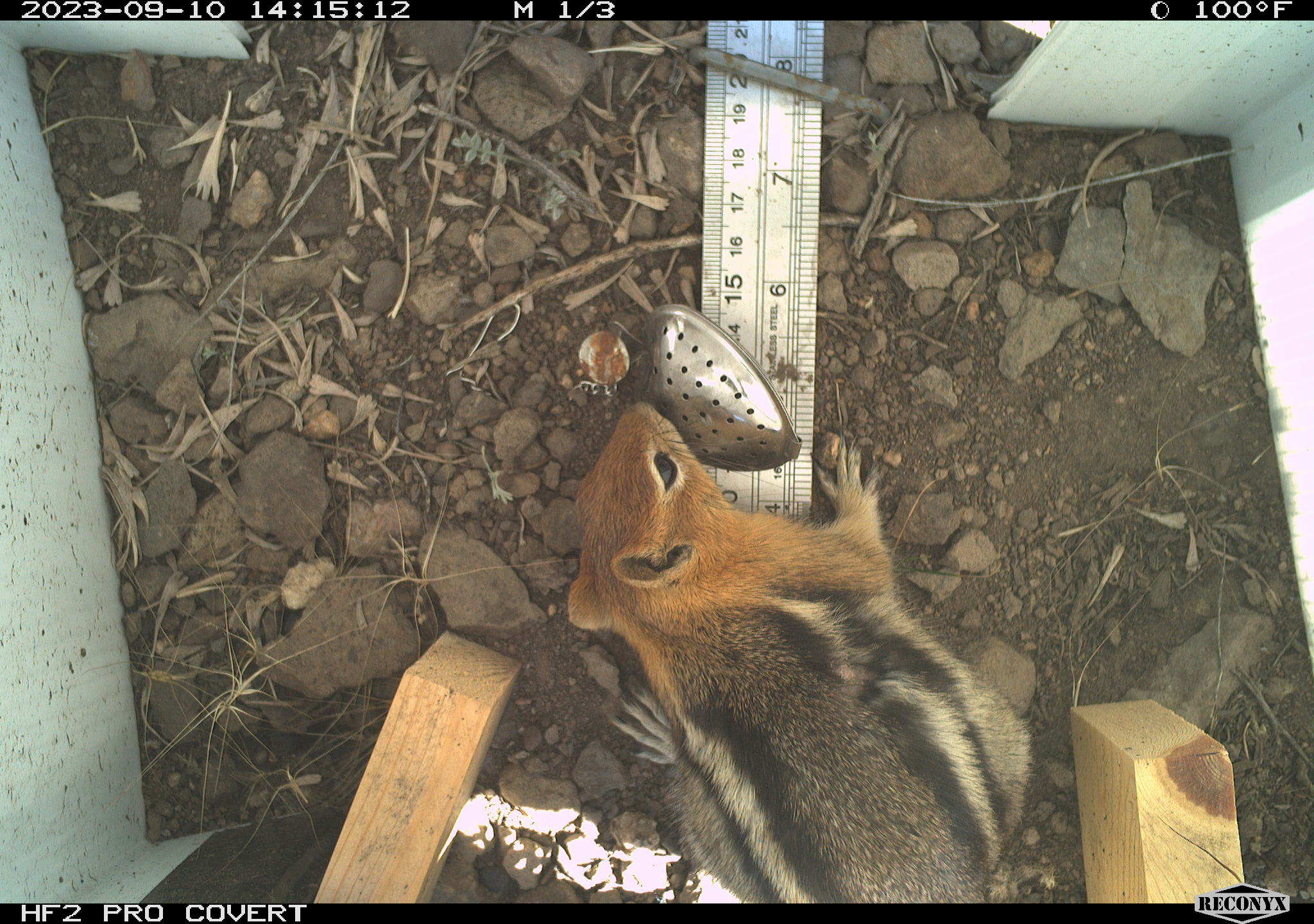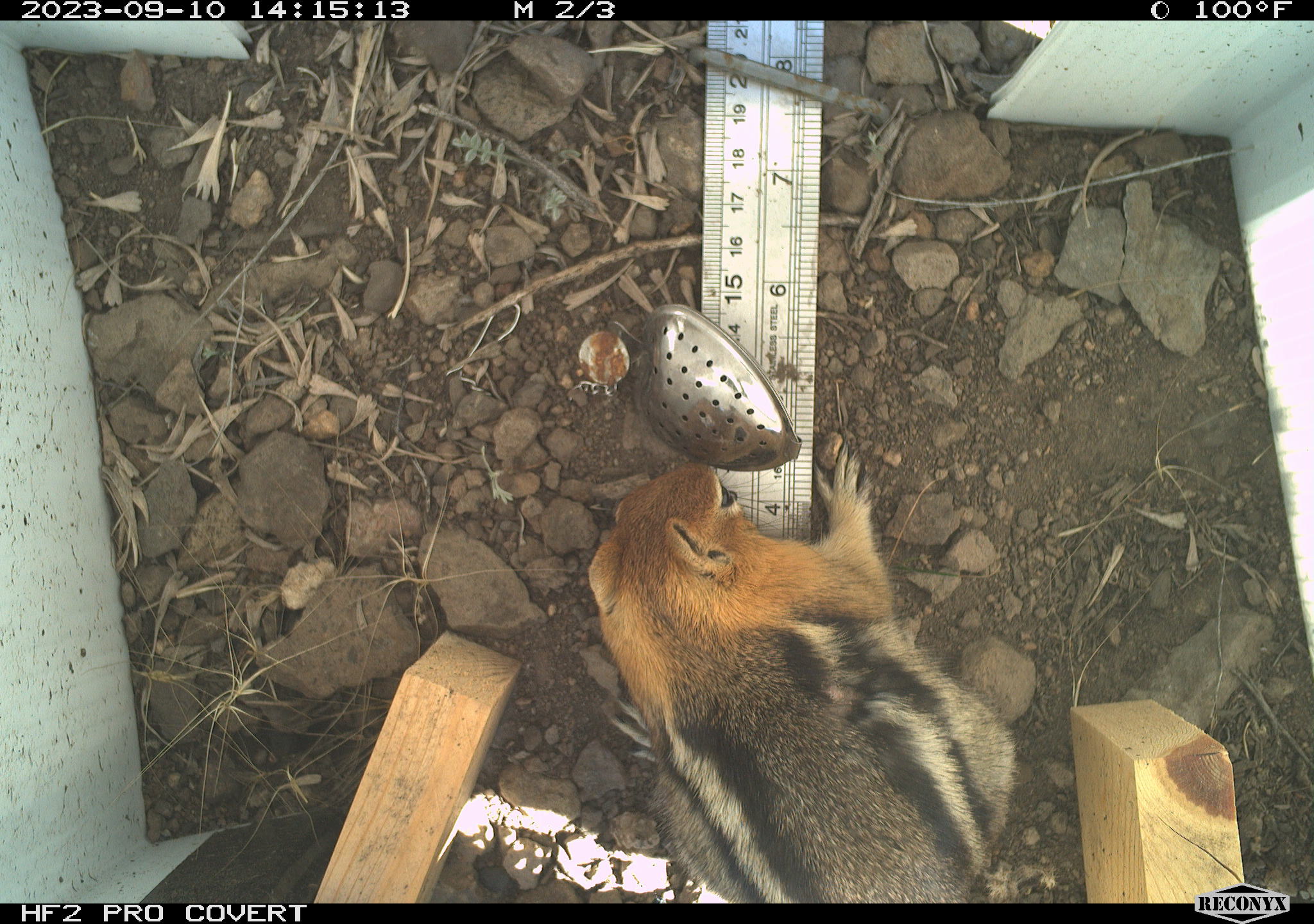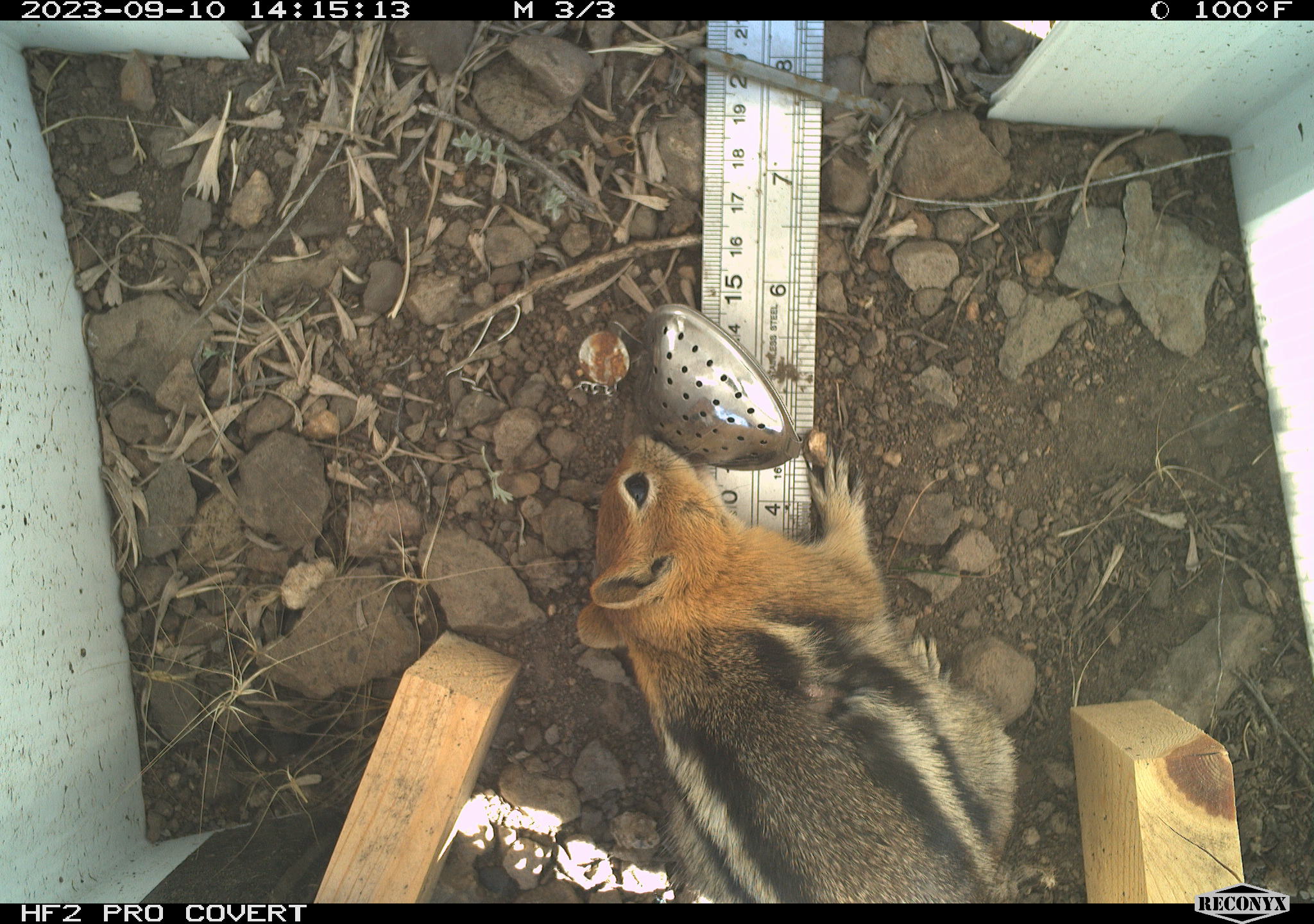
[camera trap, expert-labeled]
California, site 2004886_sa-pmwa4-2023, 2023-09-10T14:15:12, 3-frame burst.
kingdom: Animalia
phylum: Chordata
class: Mammalia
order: Rodentia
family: Sciuridae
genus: Callospermophilus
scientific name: Callospermophilus lateralis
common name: golden mantled ground squirrel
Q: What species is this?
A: Golden mantled ground squirrel (Callospermophilus lateralis).